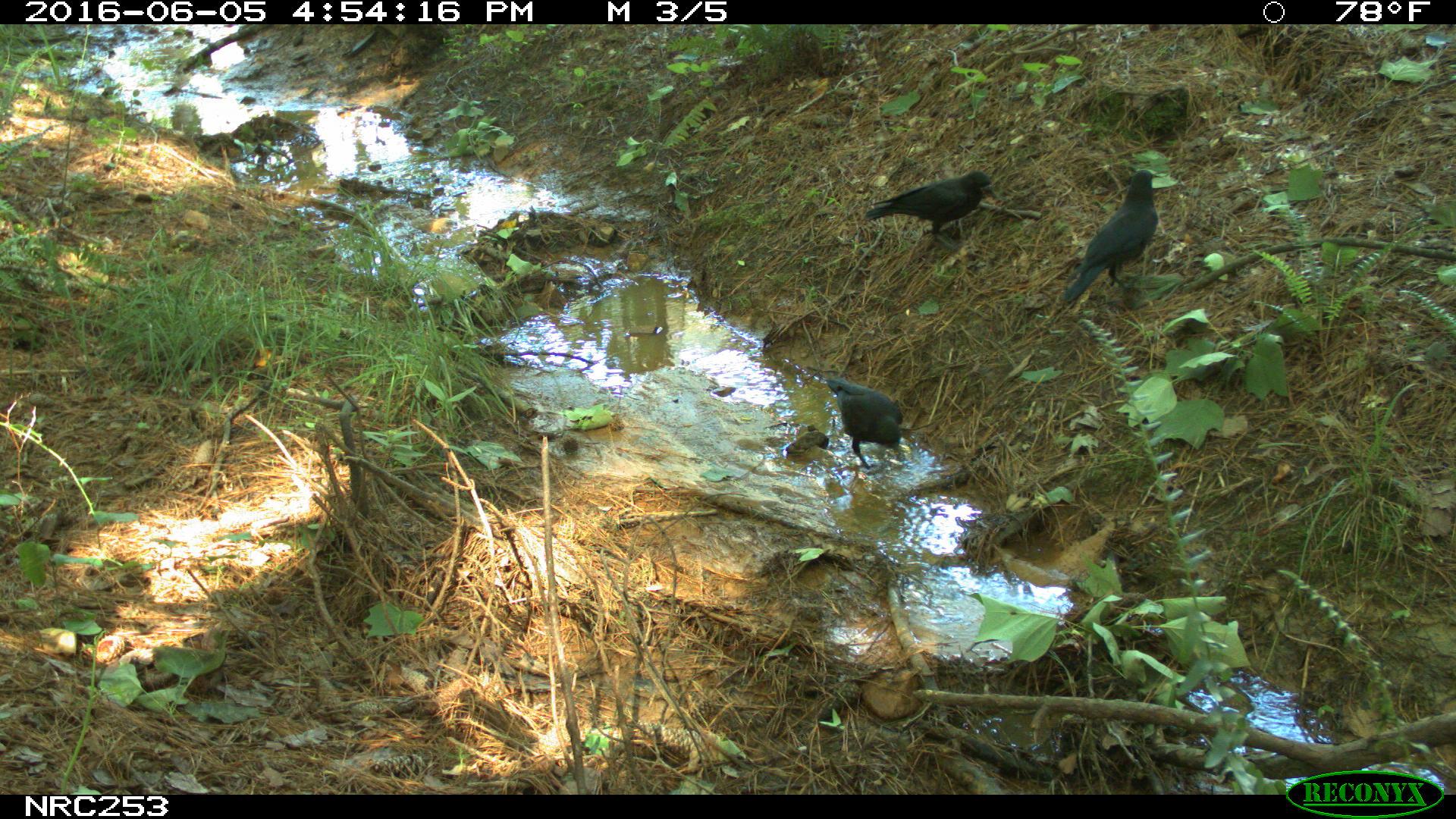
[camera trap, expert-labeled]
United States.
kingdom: Animalia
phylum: Chordata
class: Aves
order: Passeriformes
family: Corvidae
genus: Corvus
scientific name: Corvus brachyrhynchos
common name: american crow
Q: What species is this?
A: American Crow (Corvus brachyrhynchos).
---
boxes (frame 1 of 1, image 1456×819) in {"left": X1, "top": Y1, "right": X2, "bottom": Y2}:
American Crow: {"left": 1060, "top": 168, "right": 1173, "bottom": 309}; {"left": 861, "top": 171, "right": 1006, "bottom": 264}; {"left": 823, "top": 373, "right": 917, "bottom": 467}